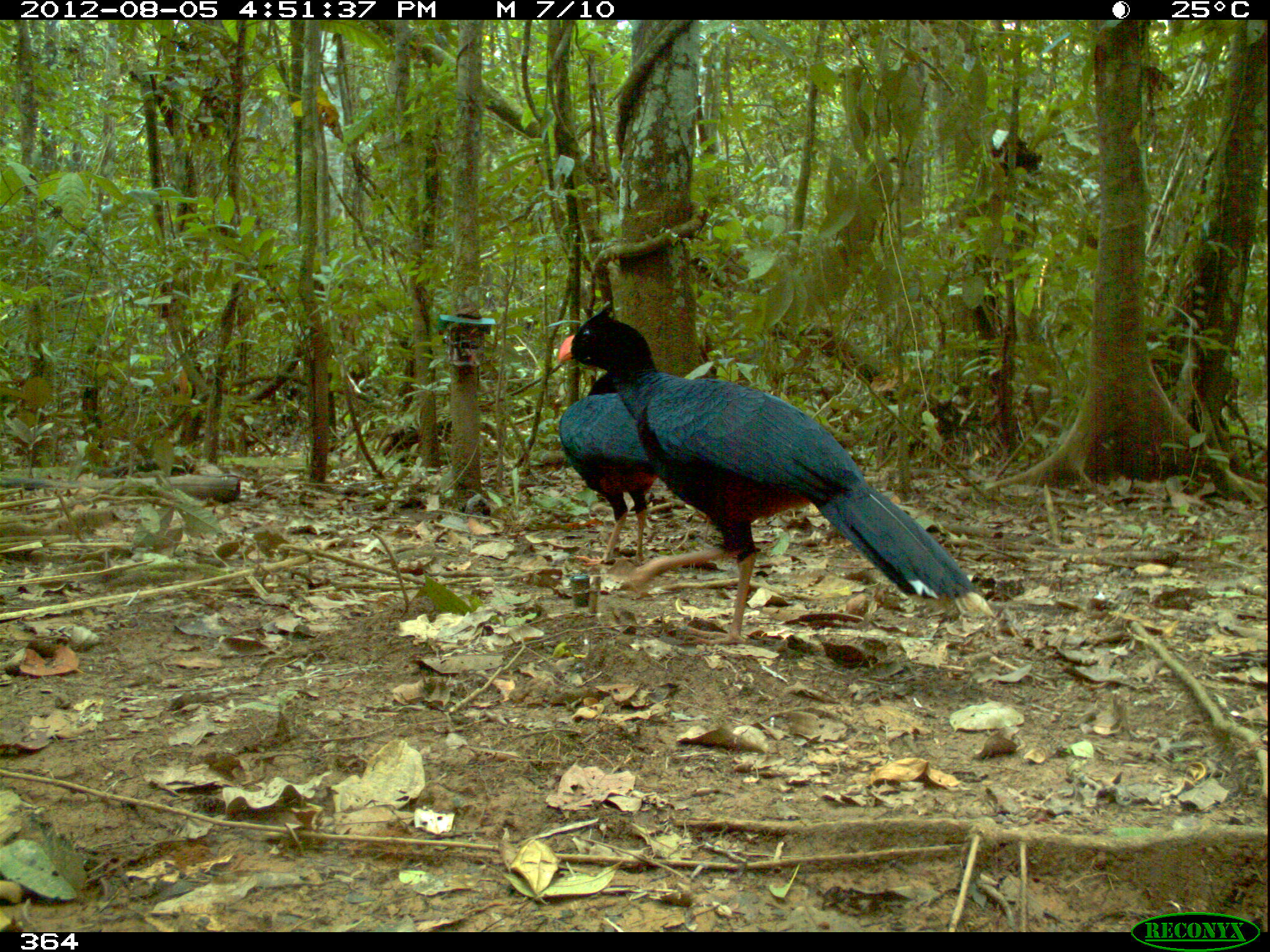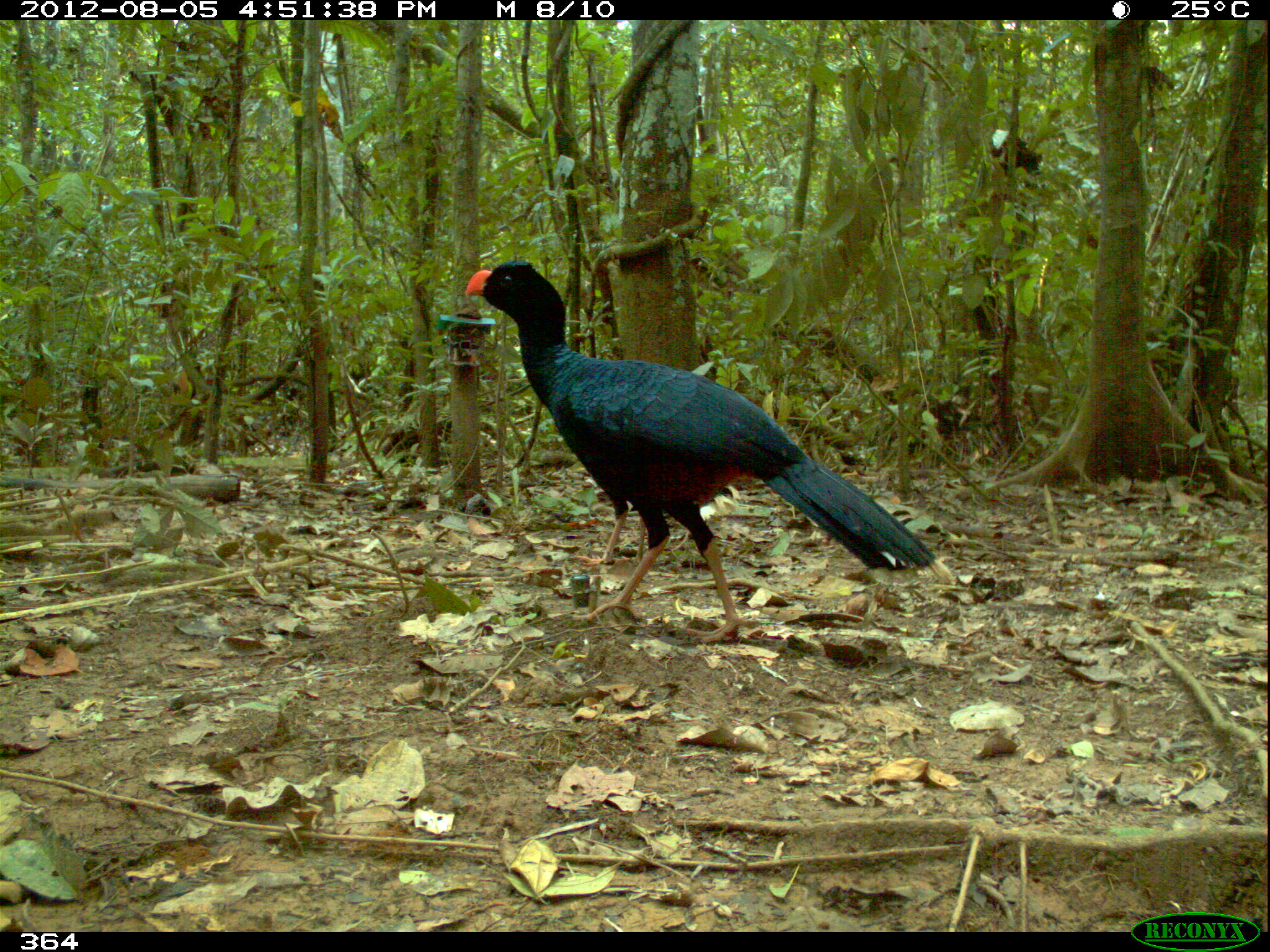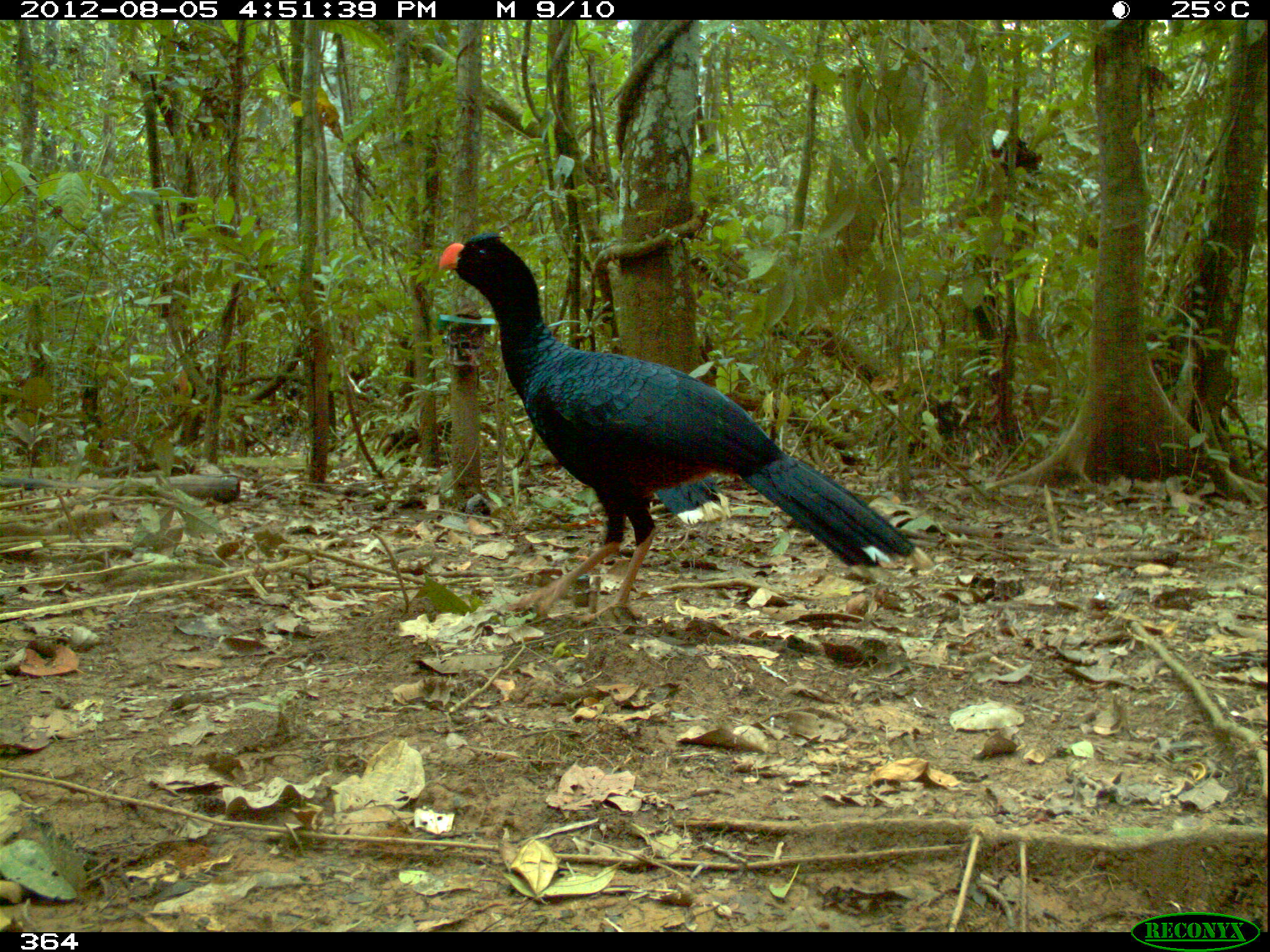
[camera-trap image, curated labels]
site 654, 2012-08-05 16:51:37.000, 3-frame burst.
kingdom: Animalia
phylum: Chordata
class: Aves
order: Galliformes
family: Cracidae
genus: Mitu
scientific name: Mitu tuberosum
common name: razor-billed curassow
Mitu tuberosum (razor-billed curassow).